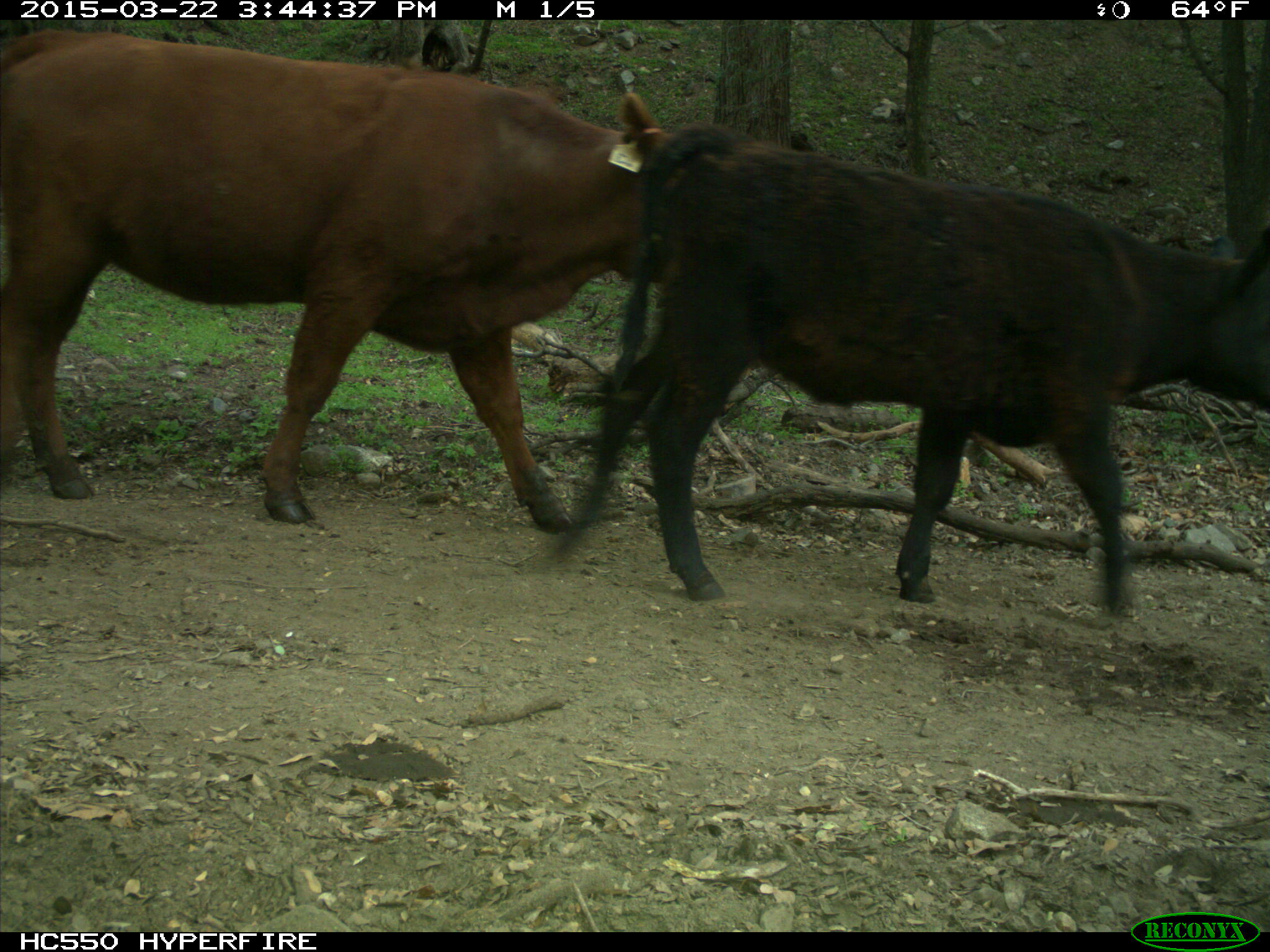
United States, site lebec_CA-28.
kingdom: Animalia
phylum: Chordata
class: Mammalia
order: Artiodactyla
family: Bovidae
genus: Bos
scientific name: Bos taurus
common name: domestic cow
Bos taurus (domestic cow).